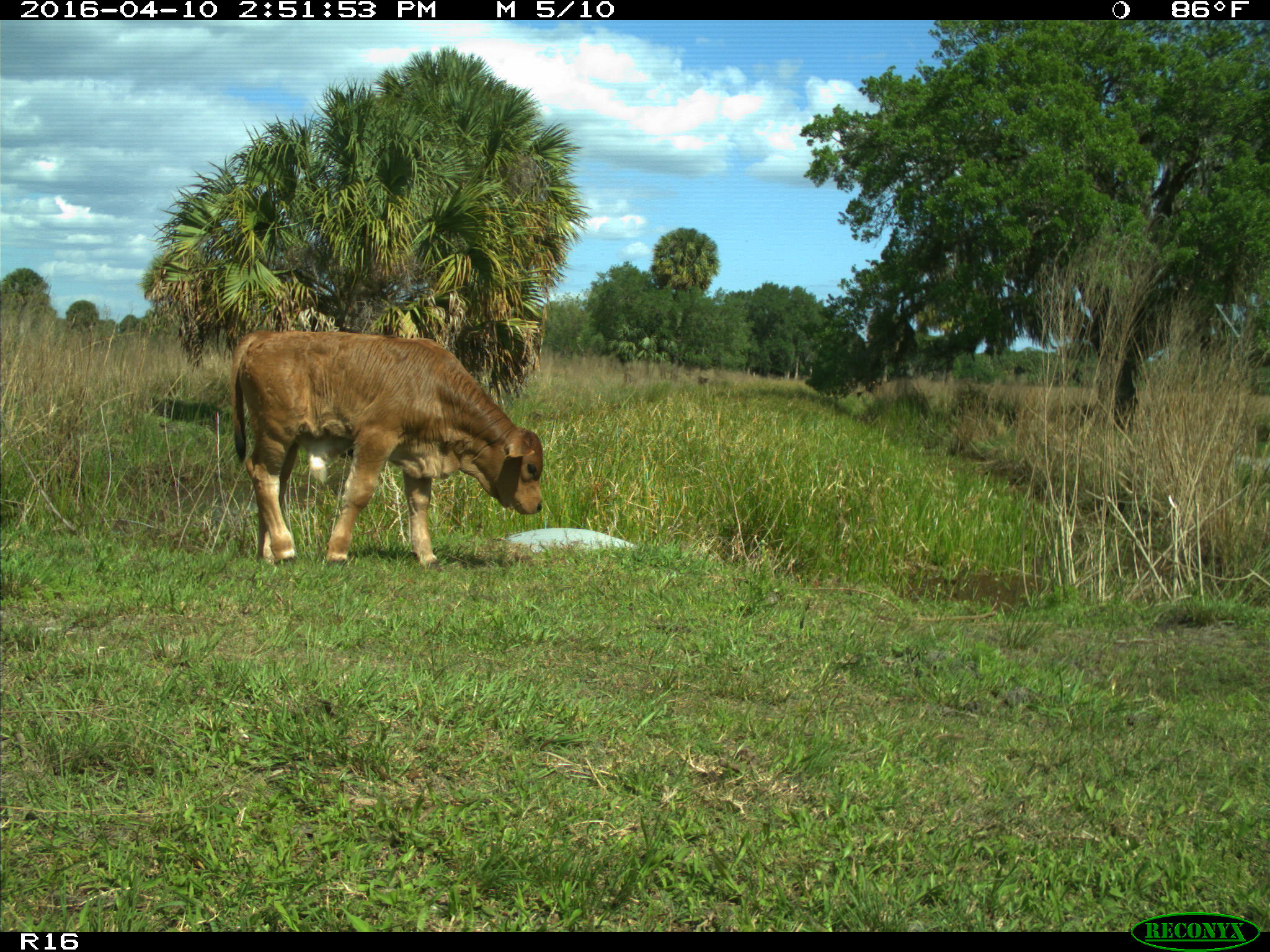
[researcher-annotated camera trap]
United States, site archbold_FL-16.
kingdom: Animalia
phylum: Chordata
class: Mammalia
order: Artiodactyla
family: Bovidae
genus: Bos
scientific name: Bos taurus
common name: domestic cow